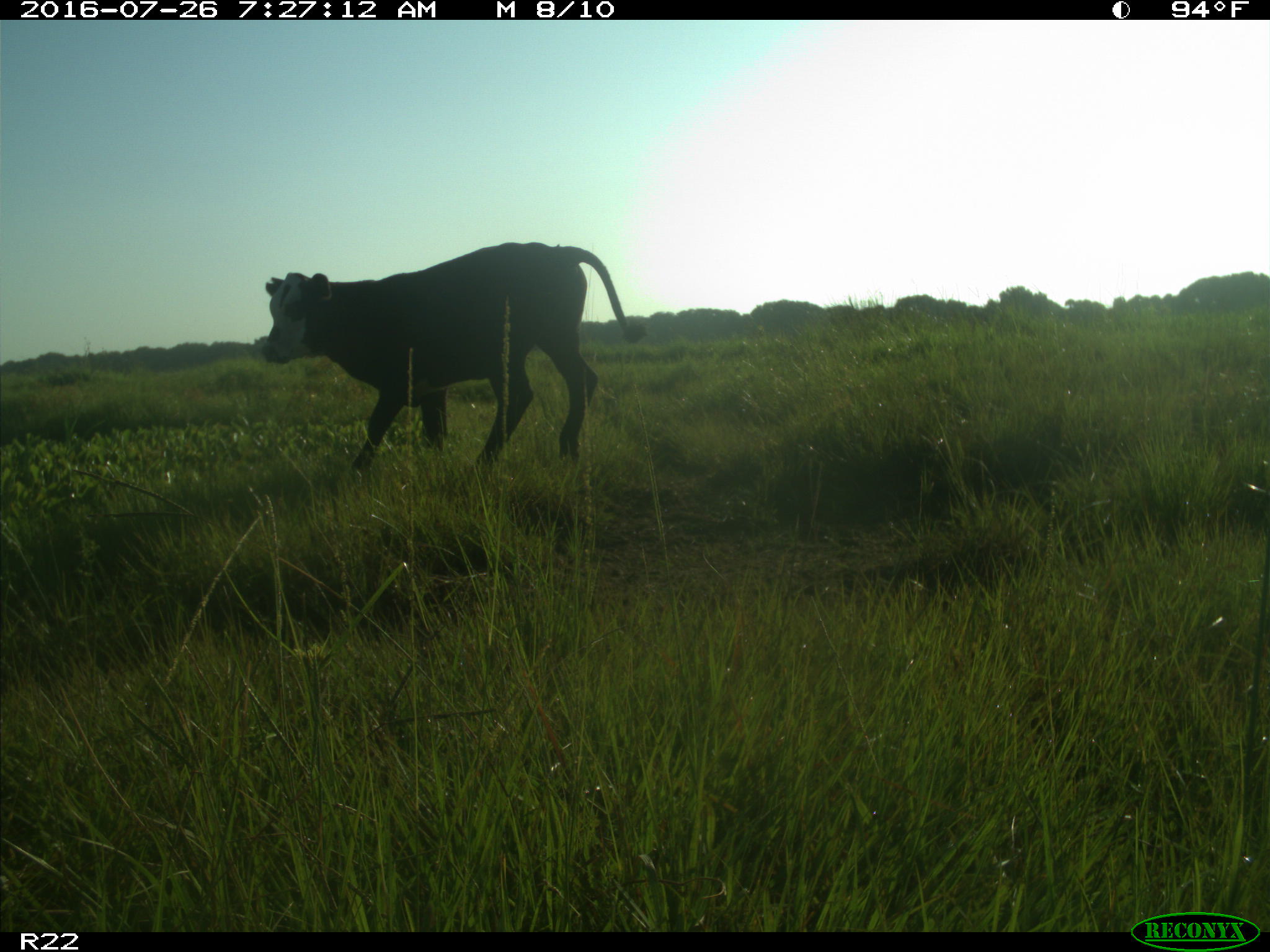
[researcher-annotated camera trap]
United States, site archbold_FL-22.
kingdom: Animalia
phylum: Chordata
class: Mammalia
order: Artiodactyla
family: Bovidae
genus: Bos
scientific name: Bos taurus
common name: domestic cow